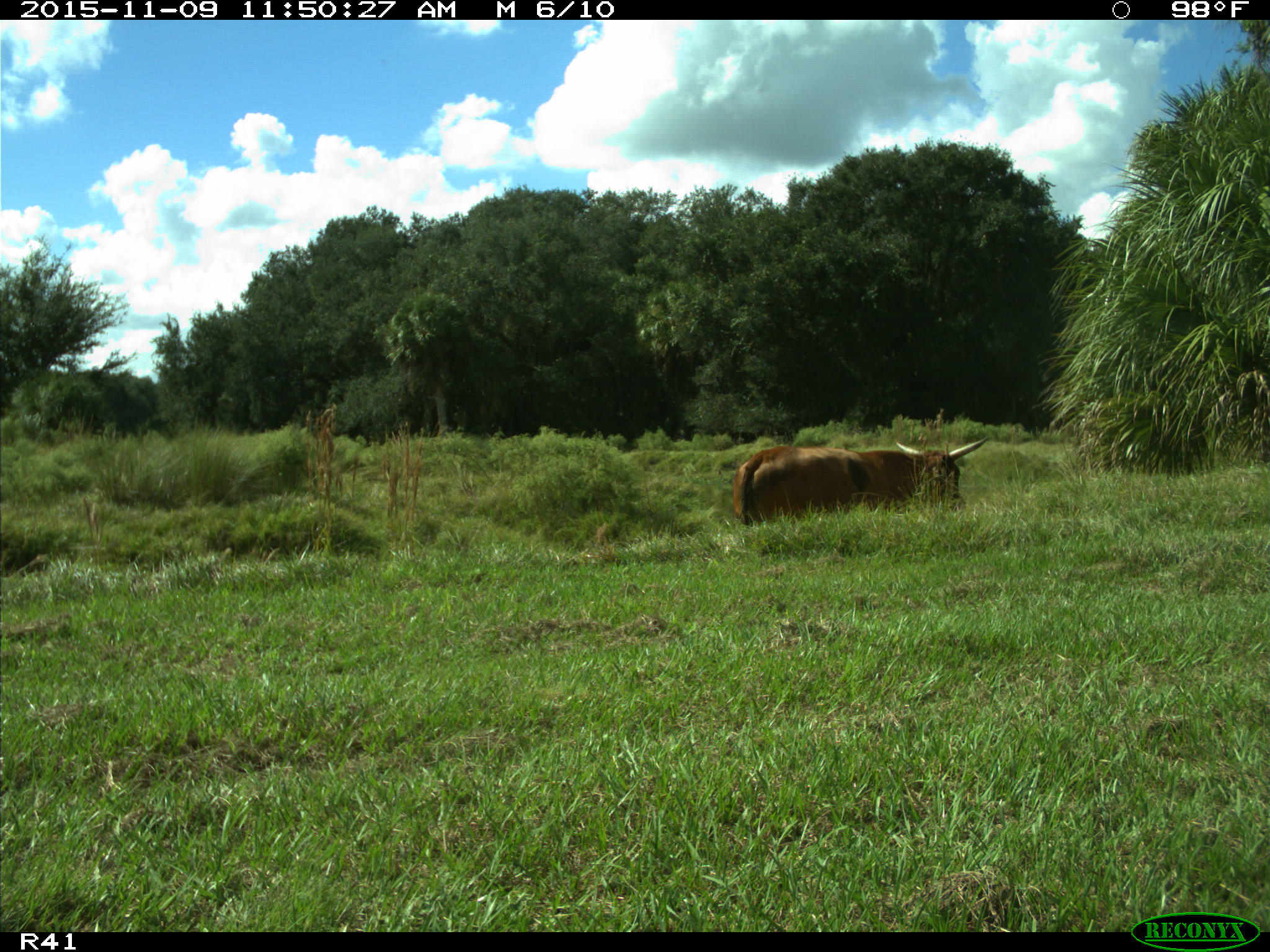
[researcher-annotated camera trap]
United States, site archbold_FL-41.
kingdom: Animalia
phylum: Chordata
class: Mammalia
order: Artiodactyla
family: Bovidae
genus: Bos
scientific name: Bos taurus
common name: domestic cow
Bos taurus (domestic cow).